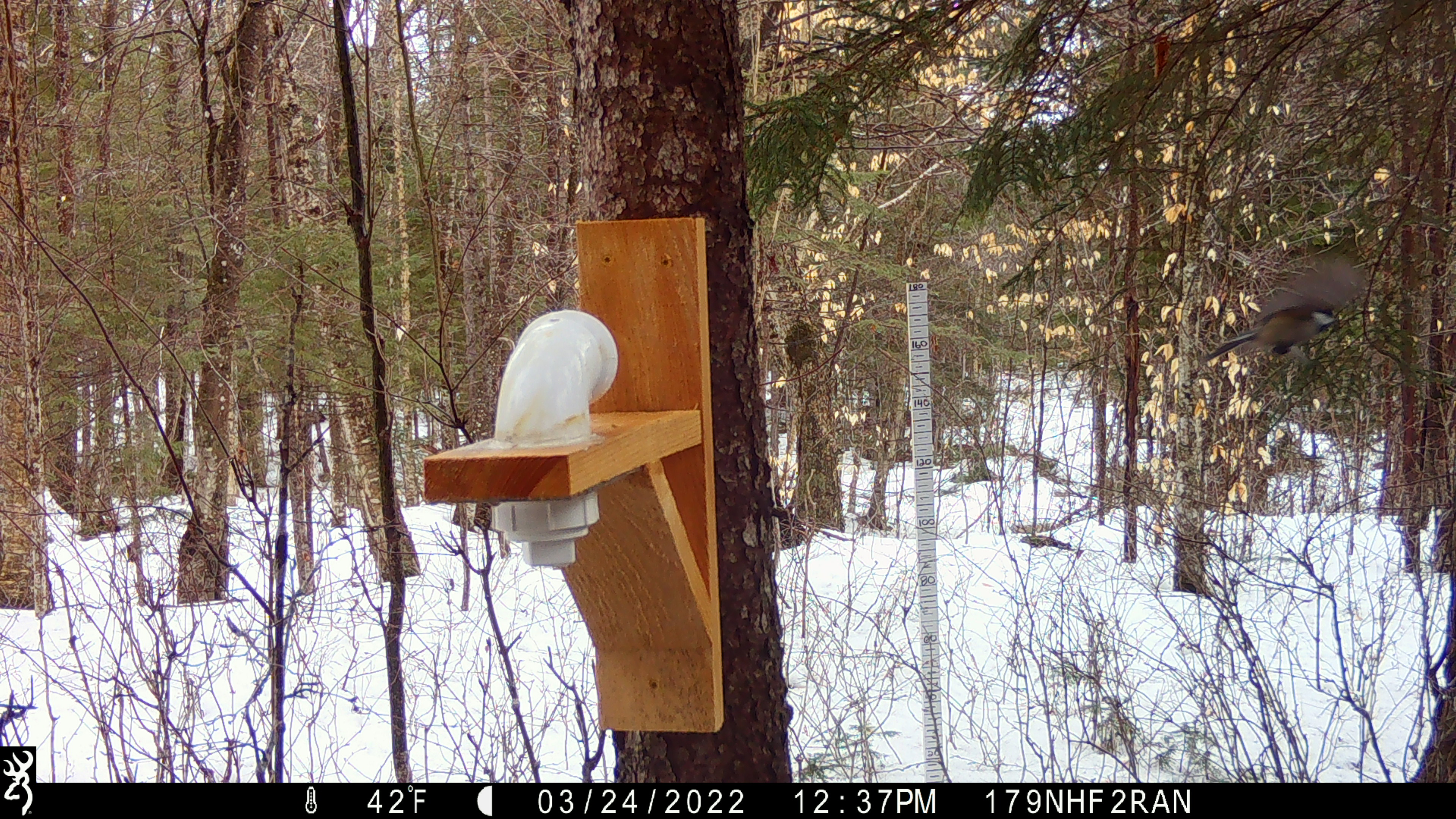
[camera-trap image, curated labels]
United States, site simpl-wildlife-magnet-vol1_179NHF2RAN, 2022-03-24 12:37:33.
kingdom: Animalia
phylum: Chordata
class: Aves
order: Passeriformes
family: Paridae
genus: Poecile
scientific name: Poecile atricapillus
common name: black-capped chickadee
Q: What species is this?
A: Black-capped chickadee (Poecile atricapillus).